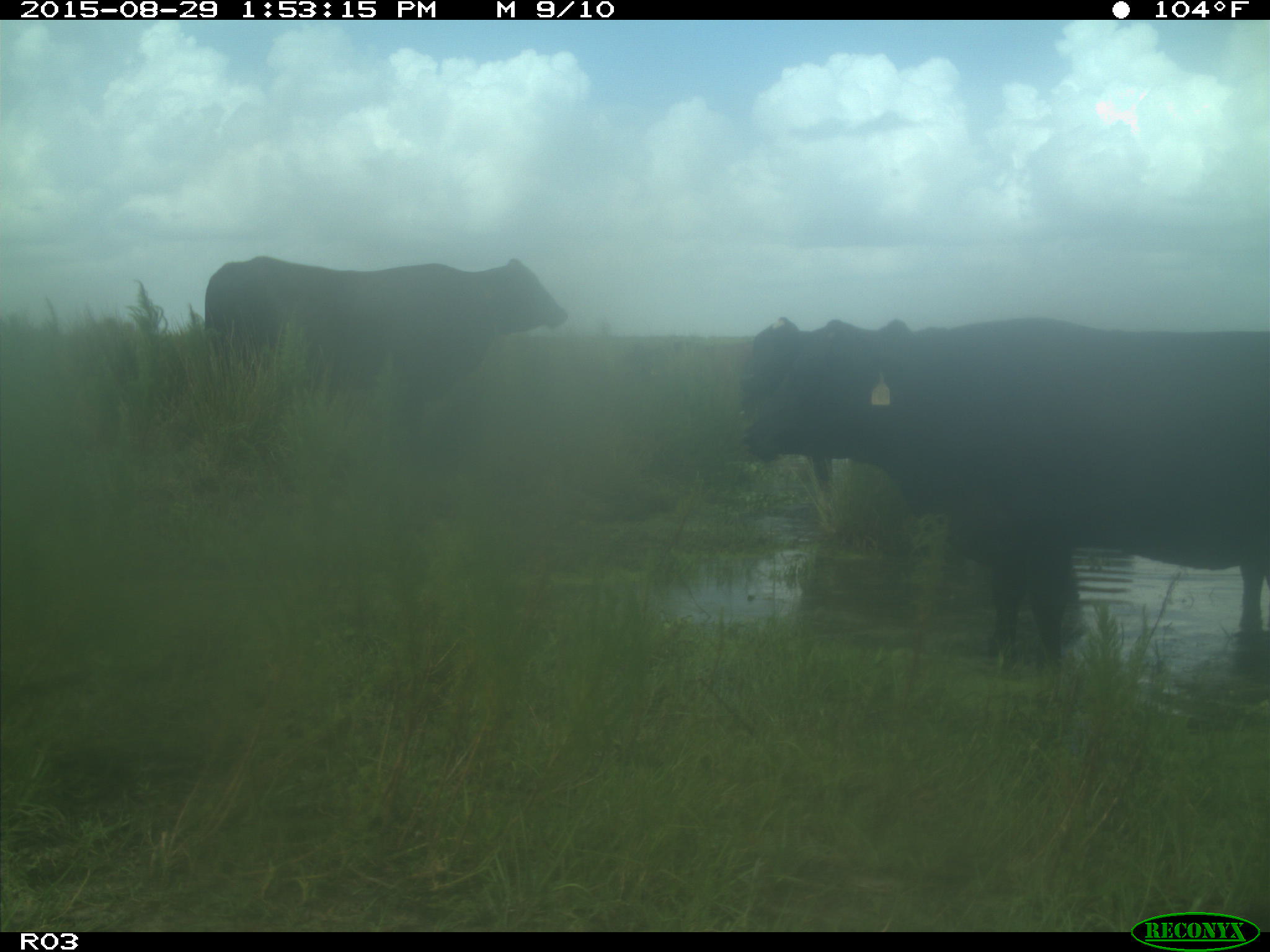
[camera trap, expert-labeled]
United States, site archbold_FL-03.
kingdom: Animalia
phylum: Chordata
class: Mammalia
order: Artiodactyla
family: Bovidae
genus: Bos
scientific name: Bos taurus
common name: domestic cow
Bos taurus (domestic cow).